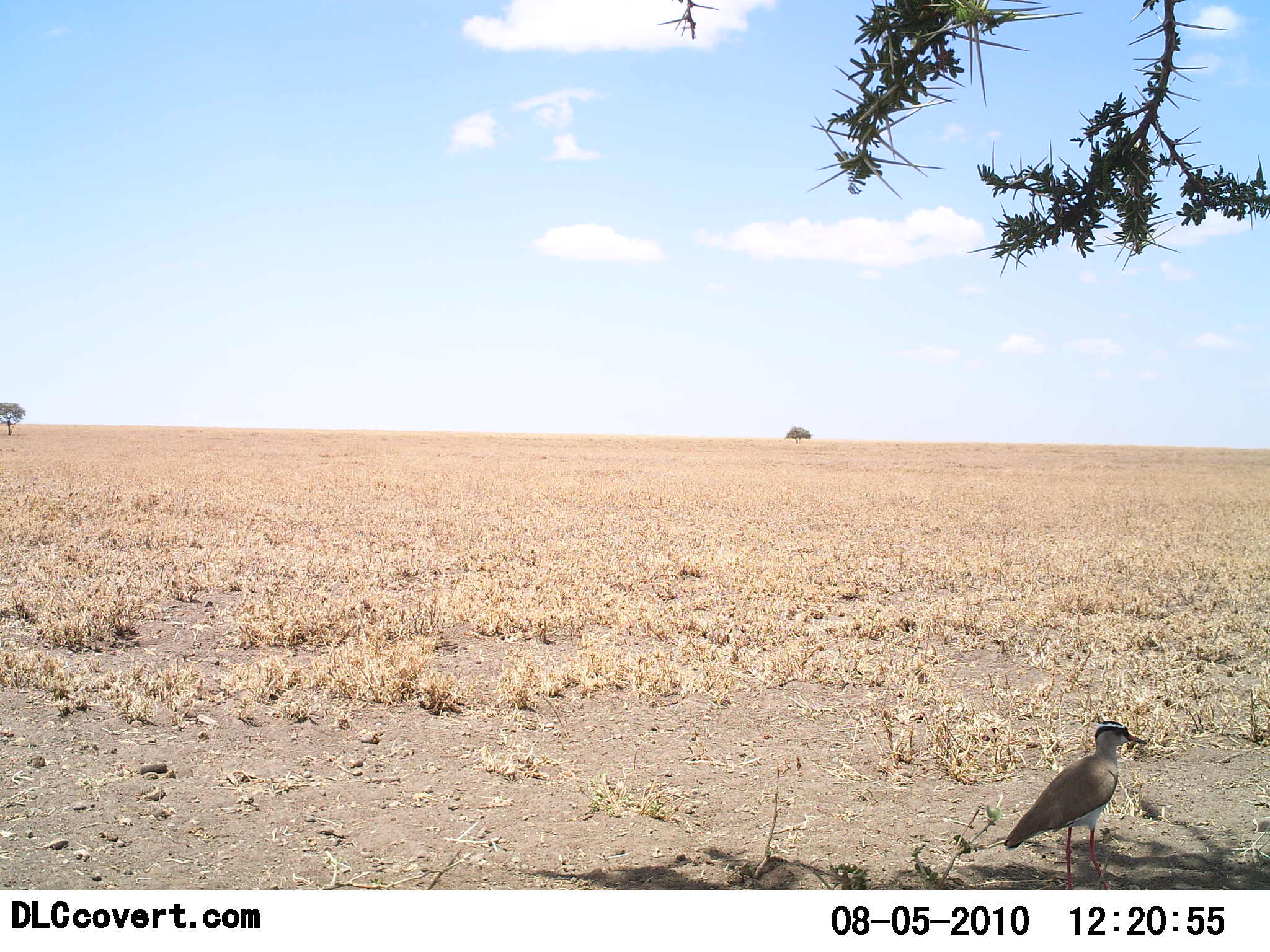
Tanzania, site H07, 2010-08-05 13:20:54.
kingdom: Animalia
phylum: Chordata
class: Aves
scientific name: Aves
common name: bird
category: otherbird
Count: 1.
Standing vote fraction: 100%.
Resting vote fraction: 0%.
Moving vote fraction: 0%.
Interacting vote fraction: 0%.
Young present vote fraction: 0%.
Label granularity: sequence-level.